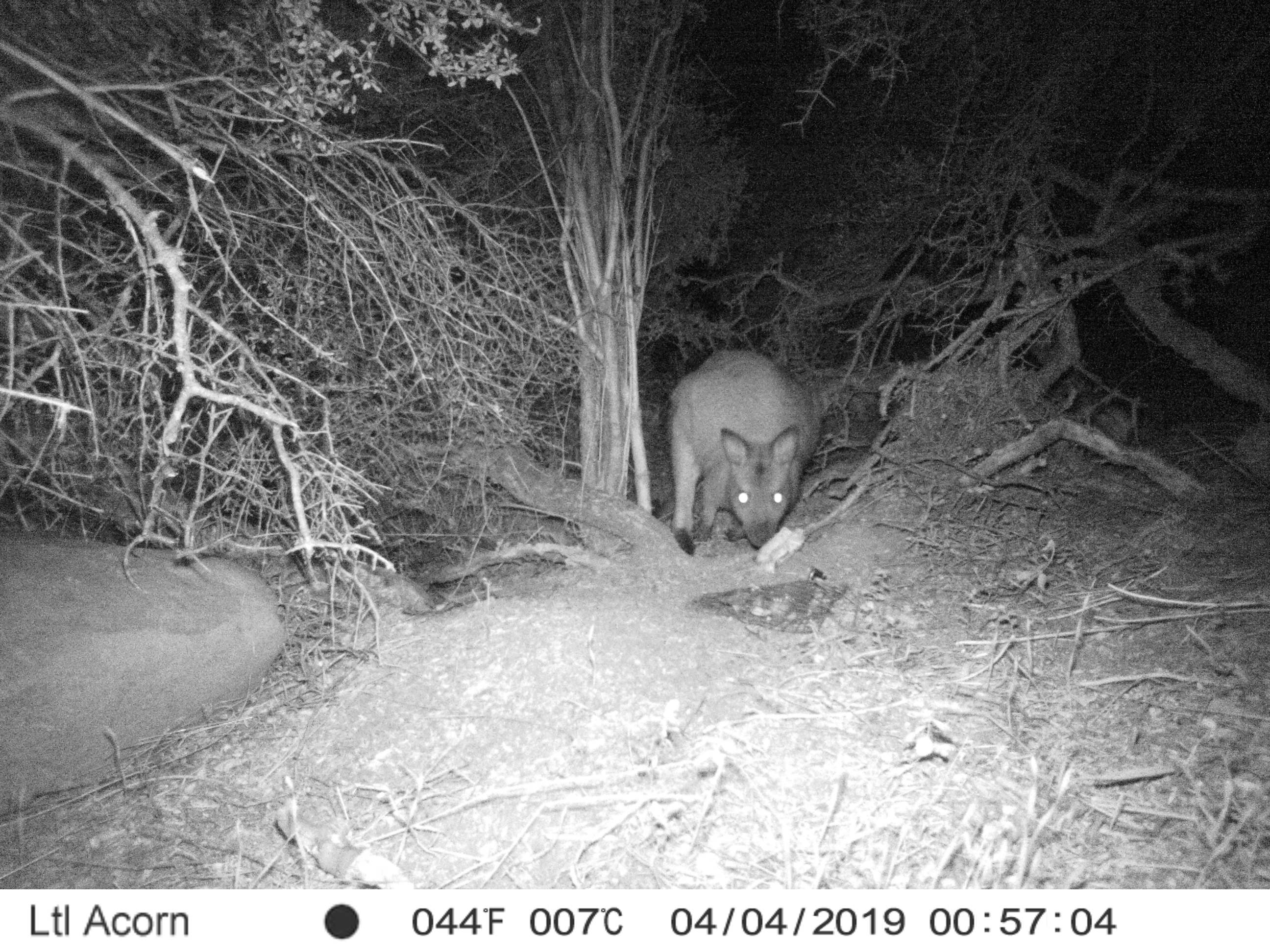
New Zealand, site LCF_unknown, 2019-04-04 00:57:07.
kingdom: Animalia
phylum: Chordata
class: Mammalia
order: Diprotodontia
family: Macropodidae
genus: Notamacropus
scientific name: Notamacropus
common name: wallaby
Wallaby (Notamacropus).